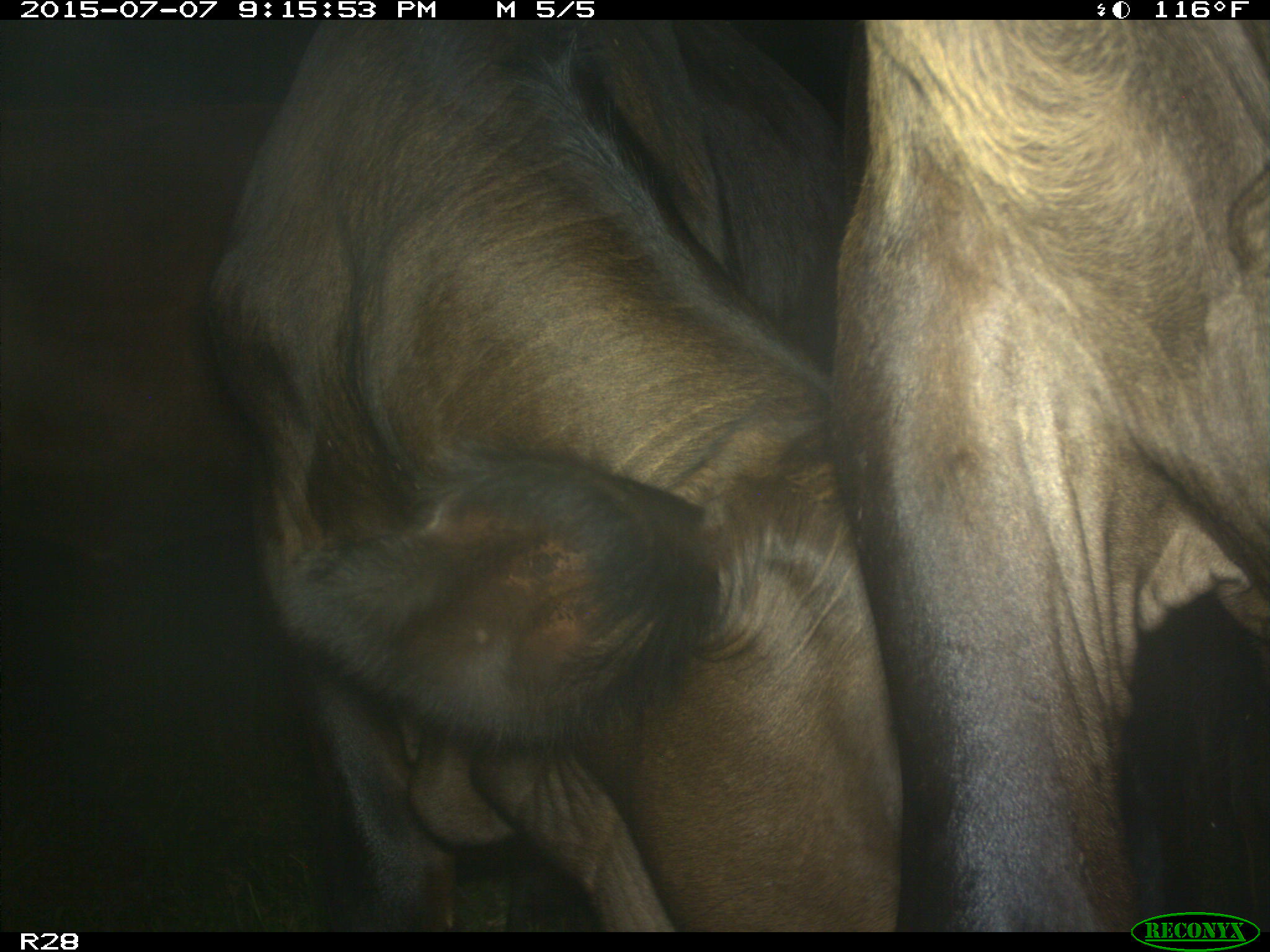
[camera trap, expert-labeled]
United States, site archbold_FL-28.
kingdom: Animalia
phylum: Chordata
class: Mammalia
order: Artiodactyla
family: Bovidae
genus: Bos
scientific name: Bos taurus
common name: domestic cow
Bos taurus (domestic cow).